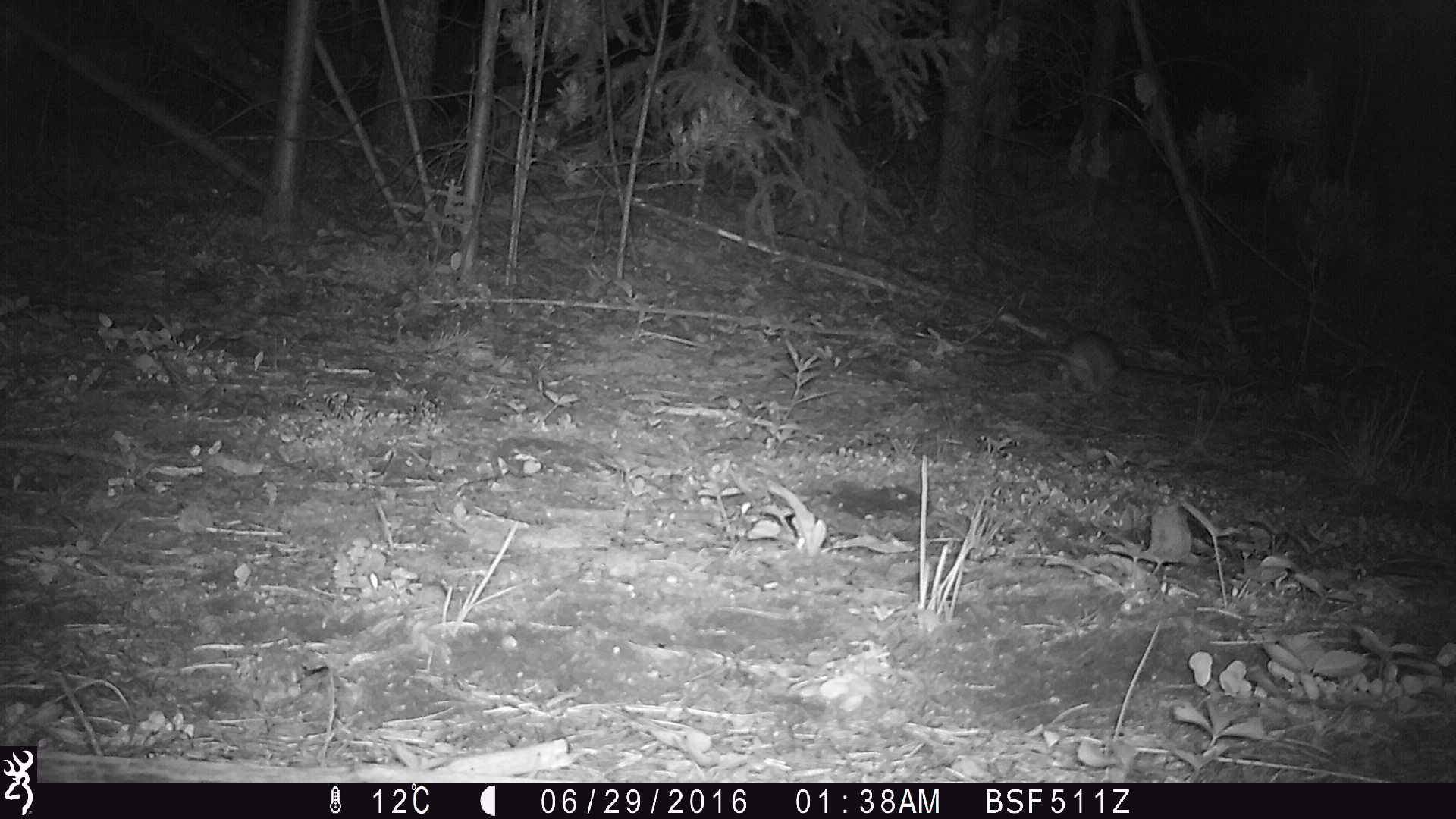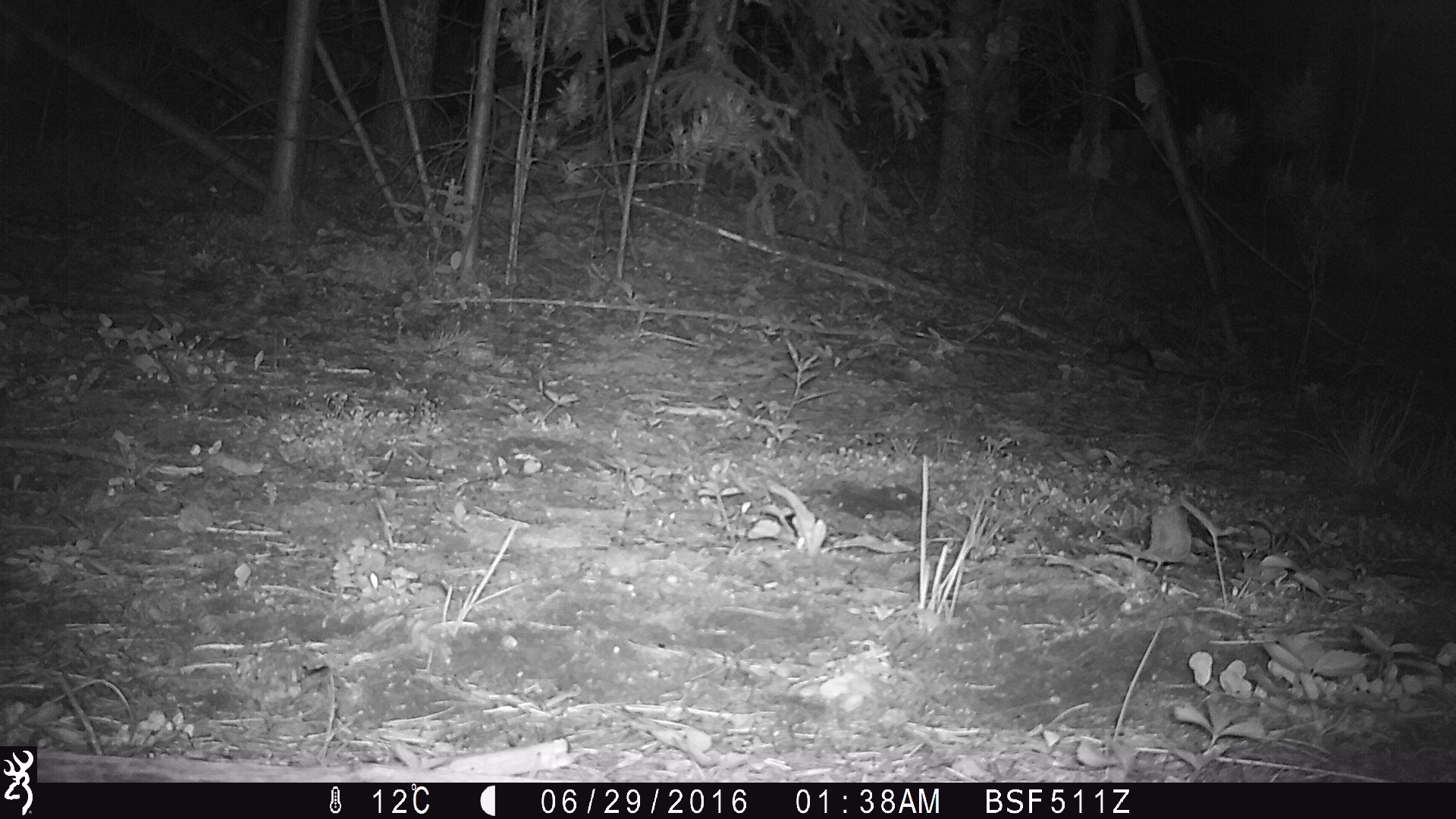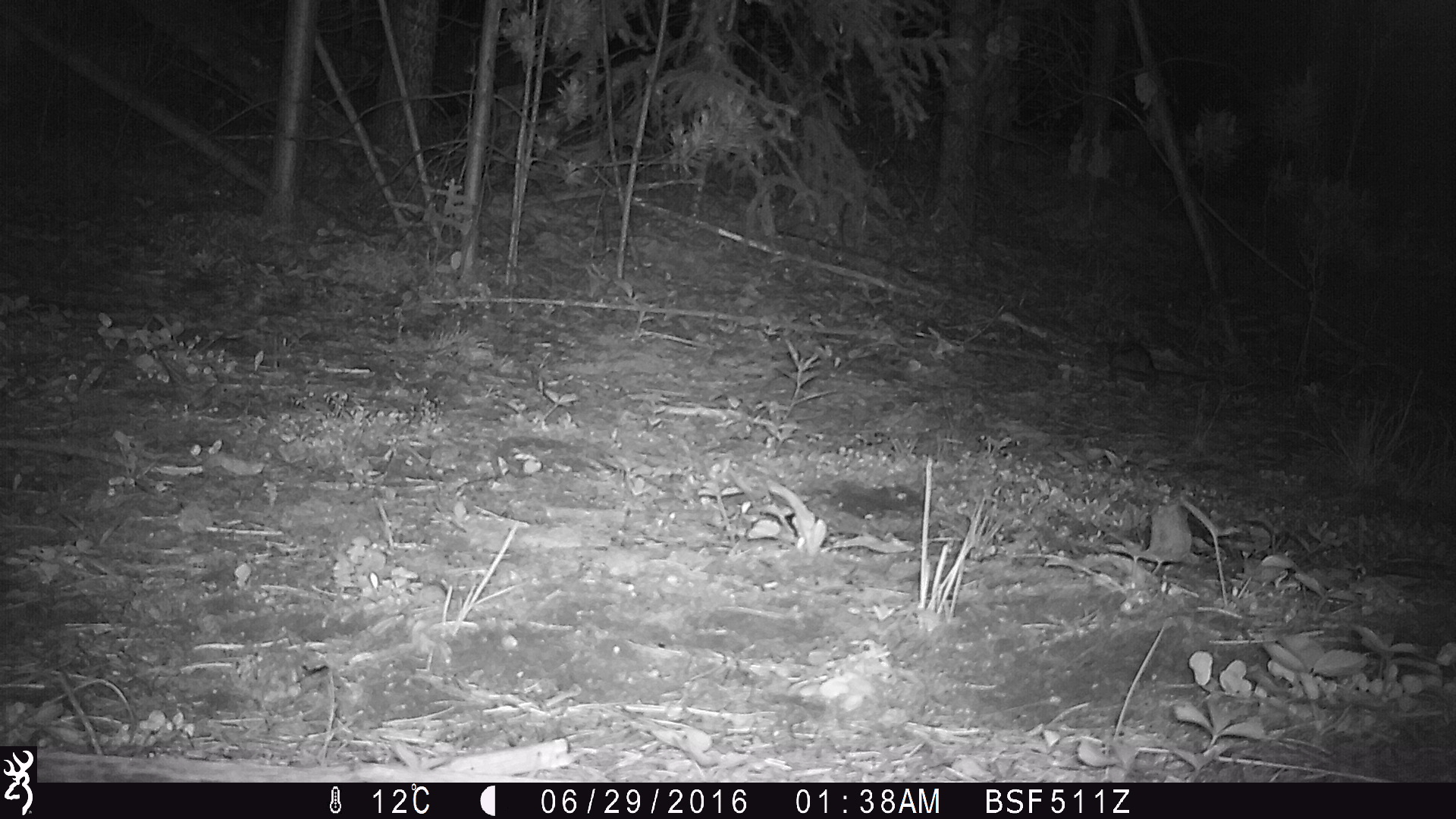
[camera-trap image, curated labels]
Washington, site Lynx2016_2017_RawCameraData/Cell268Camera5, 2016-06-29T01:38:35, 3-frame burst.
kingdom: Animalia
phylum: Chordata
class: Mammalia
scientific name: Mammalia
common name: small mammal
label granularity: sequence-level